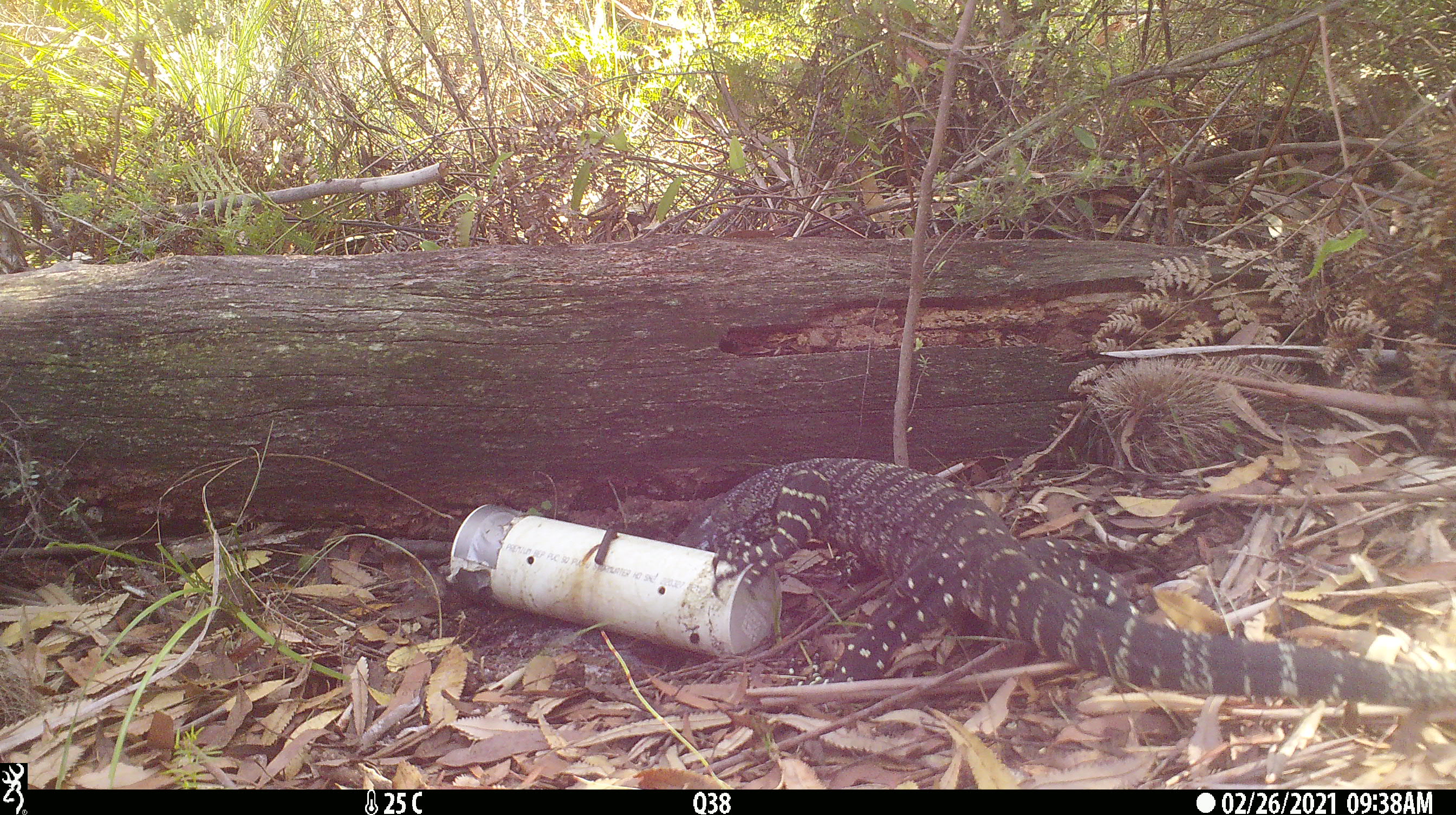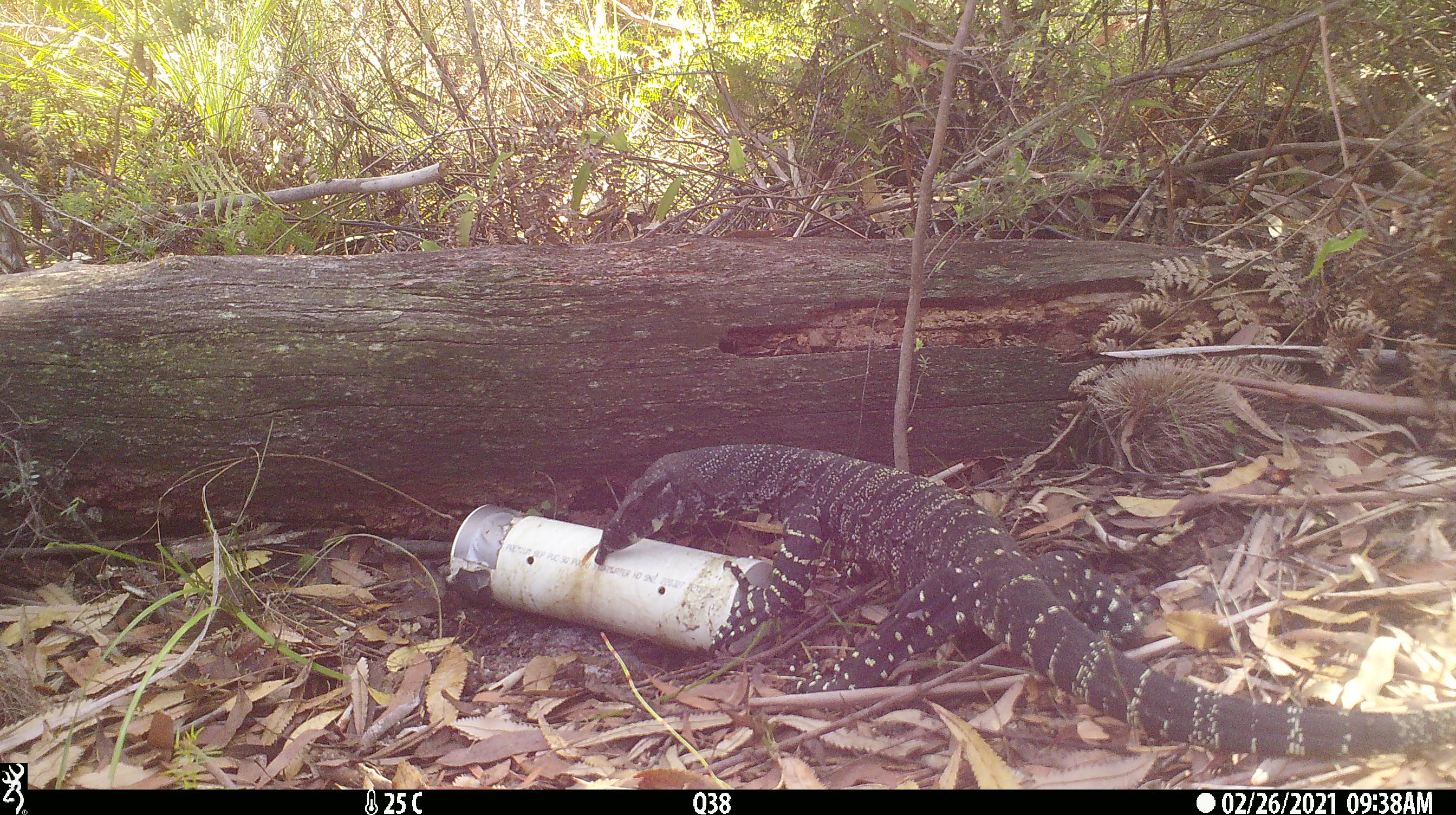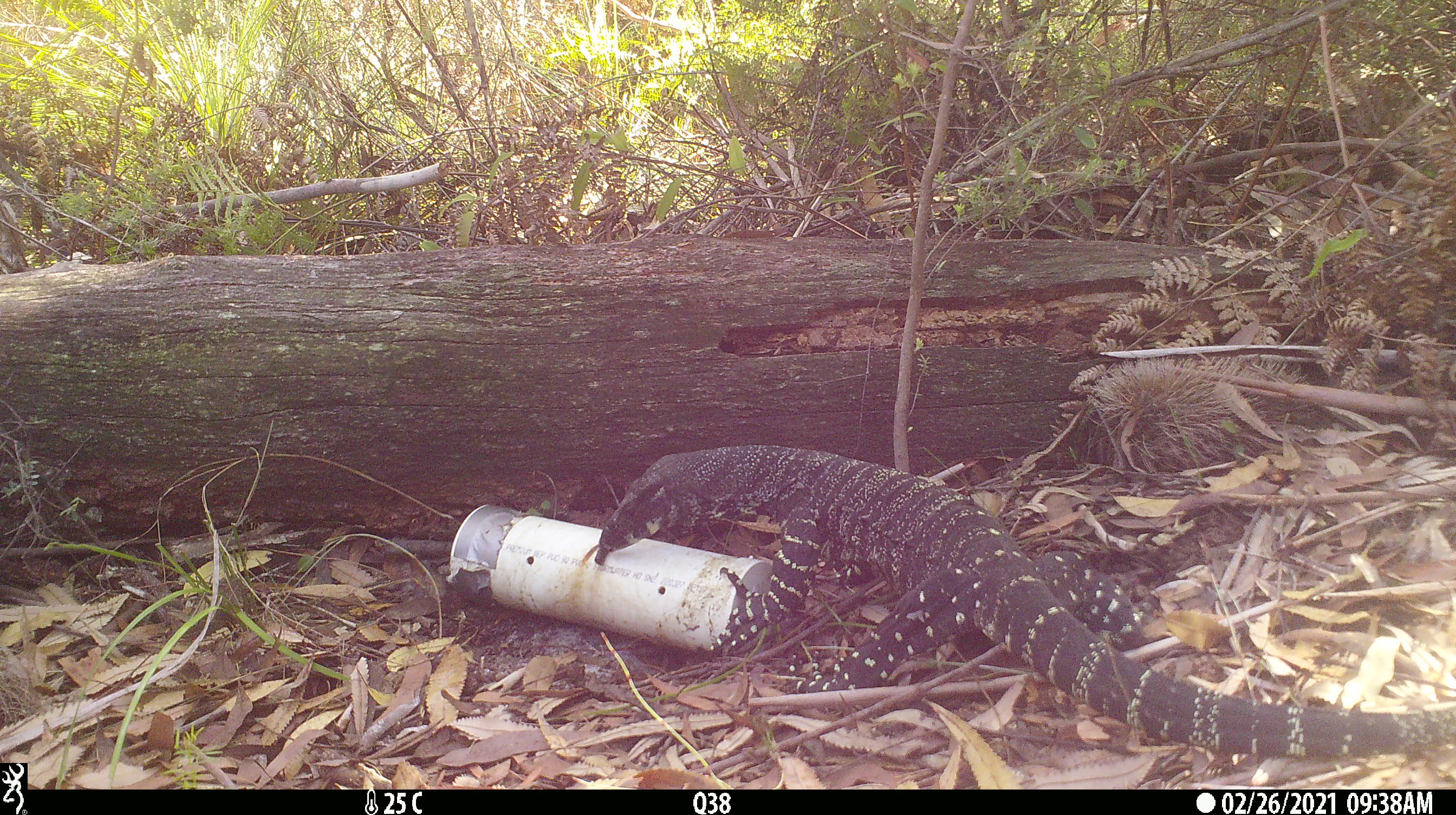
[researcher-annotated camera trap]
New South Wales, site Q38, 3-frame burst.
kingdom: Animalia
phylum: Chordata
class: Reptilia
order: Squamata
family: Varanidae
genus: Varanus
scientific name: Varanus varius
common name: lace monitor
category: goanna